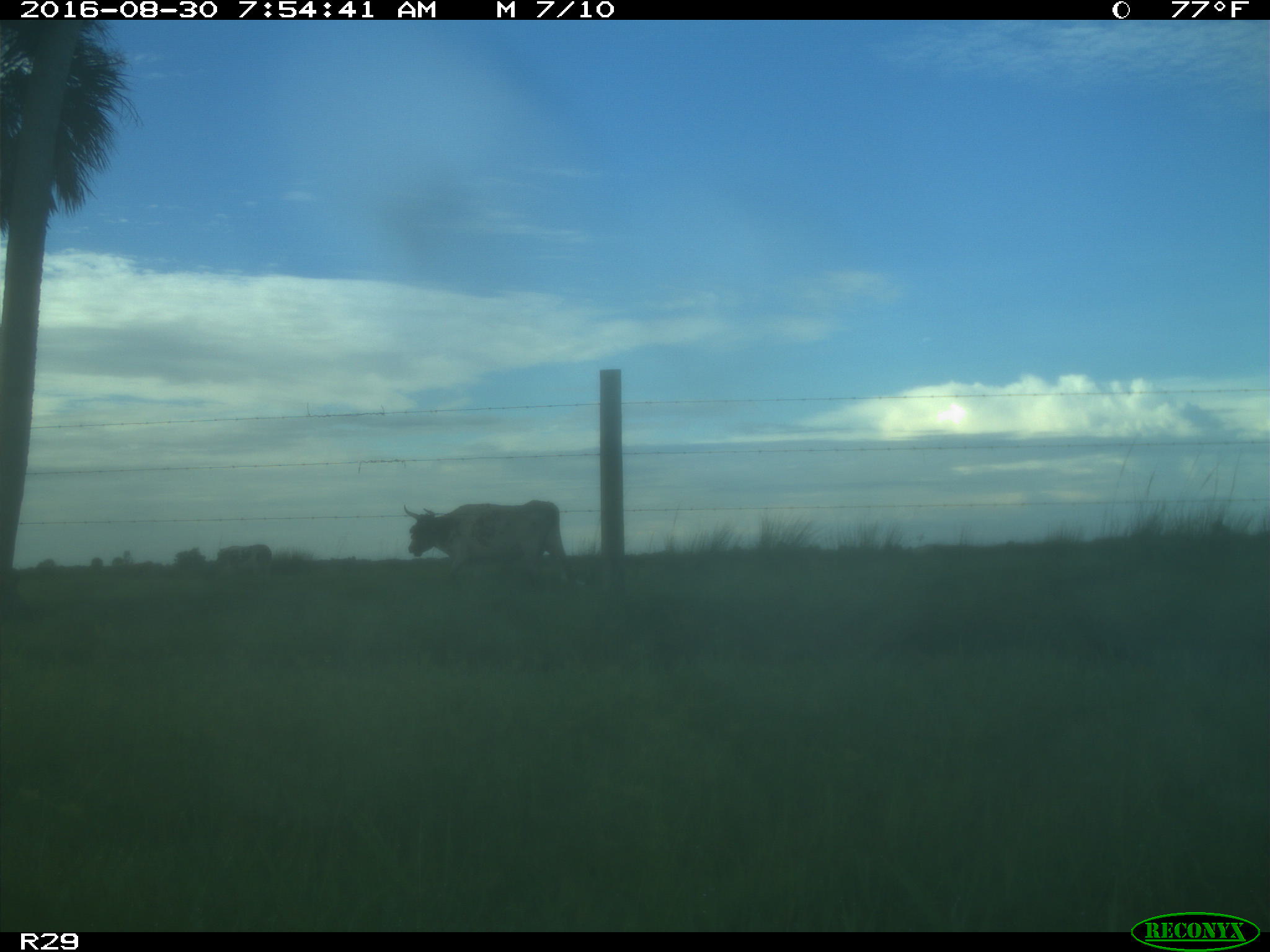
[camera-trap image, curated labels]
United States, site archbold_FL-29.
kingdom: Animalia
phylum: Chordata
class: Mammalia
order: Artiodactyla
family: Bovidae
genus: Bos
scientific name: Bos taurus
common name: domestic cow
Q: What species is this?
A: Bos taurus (domestic cow).